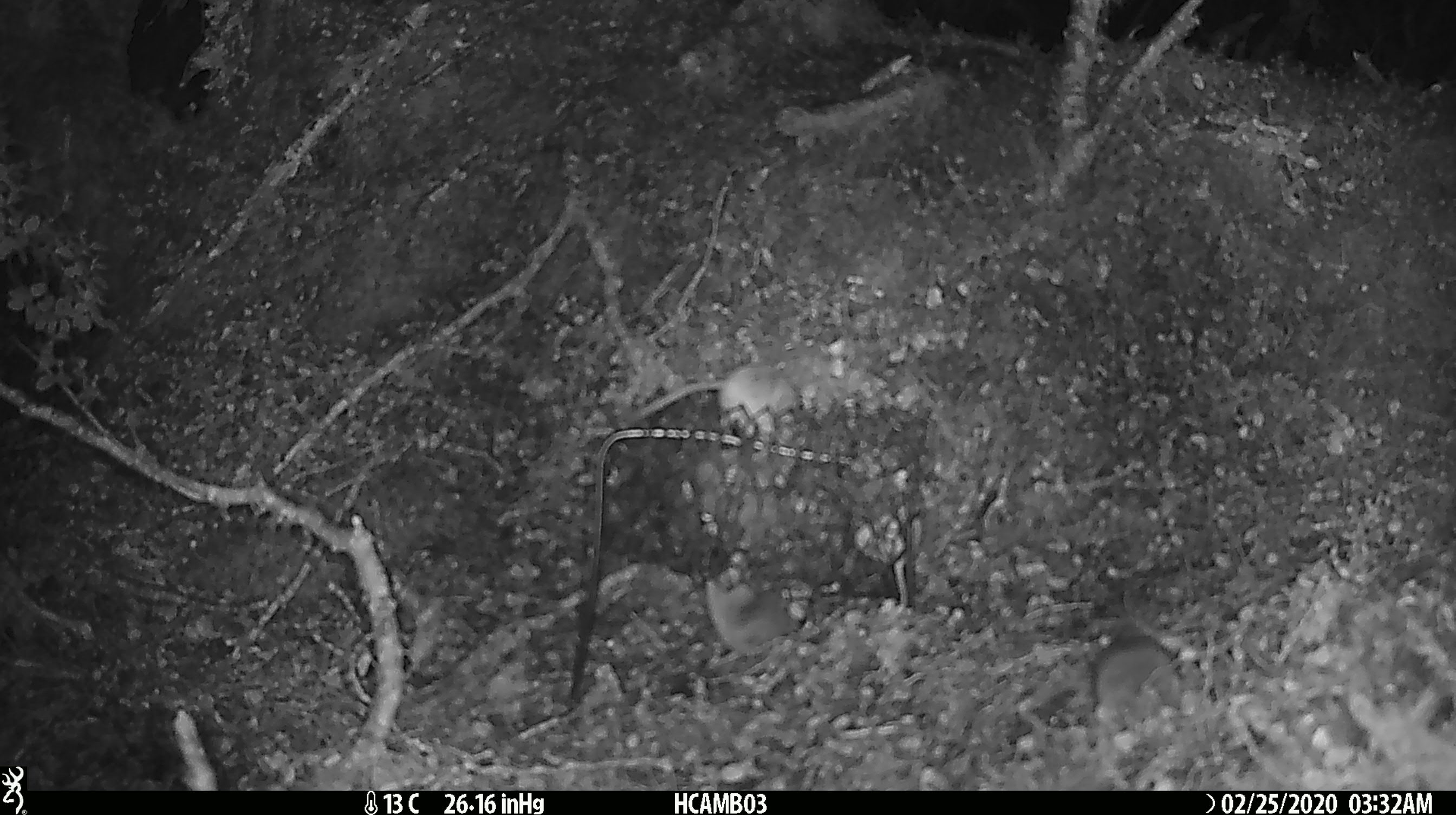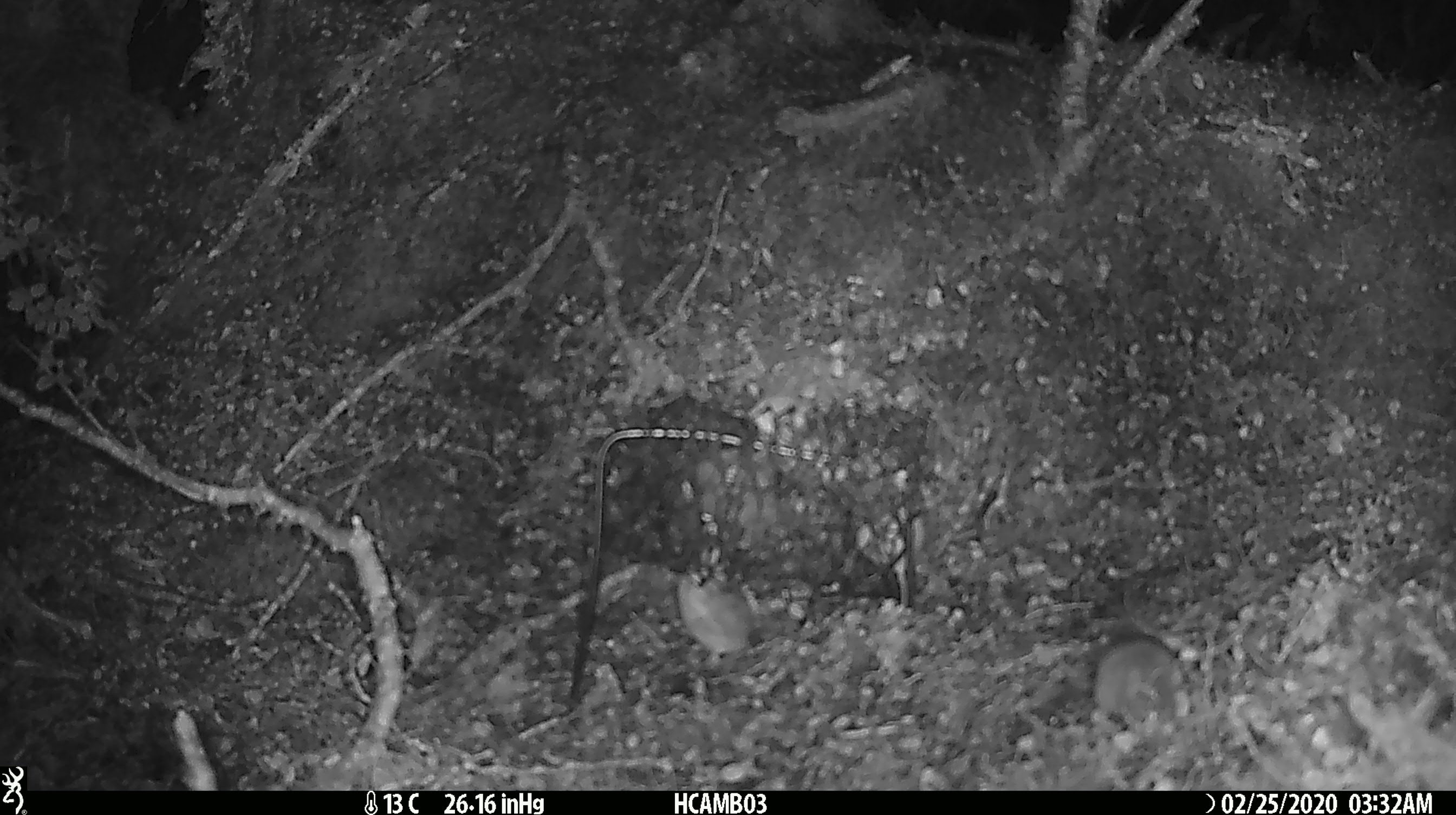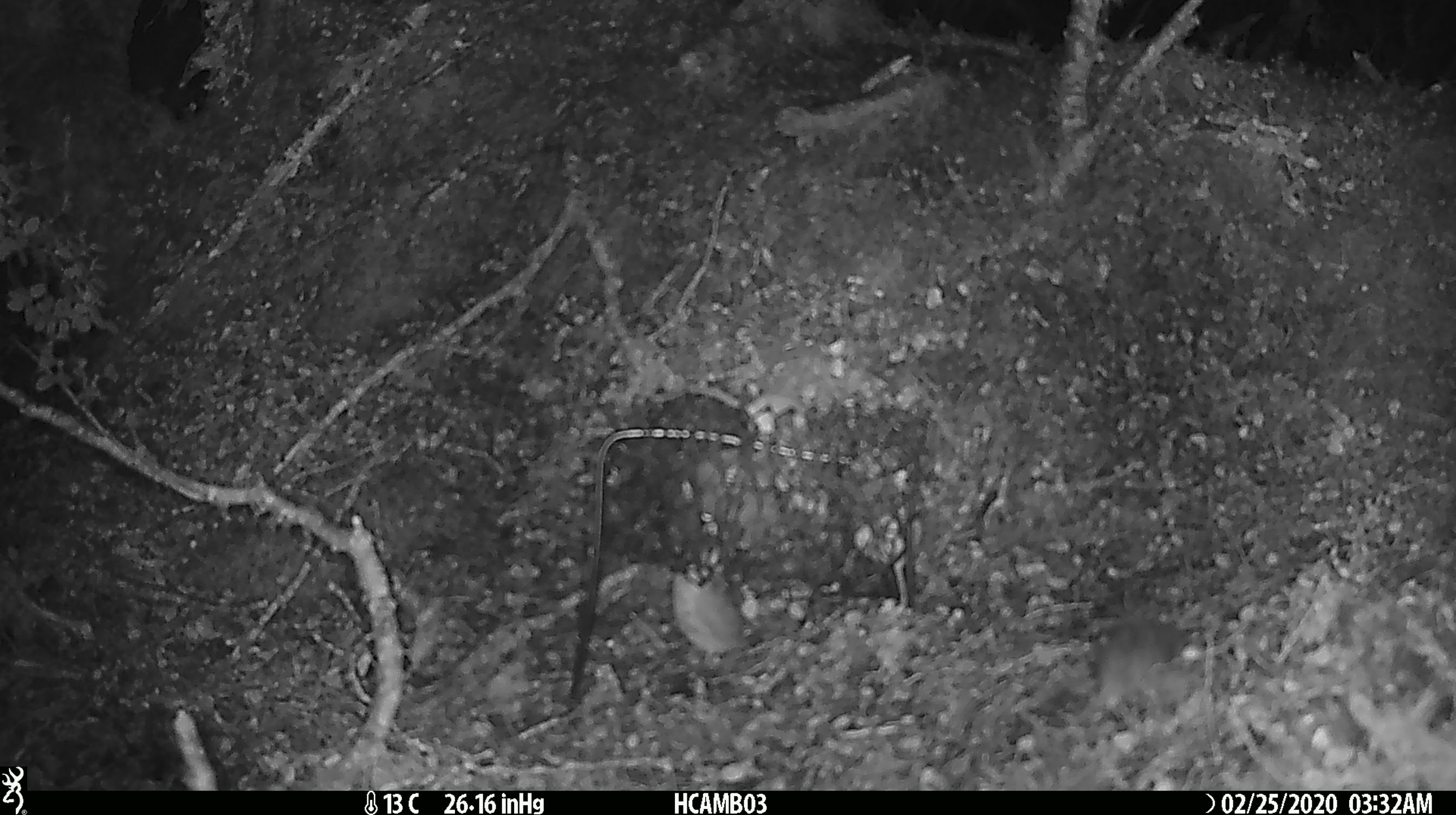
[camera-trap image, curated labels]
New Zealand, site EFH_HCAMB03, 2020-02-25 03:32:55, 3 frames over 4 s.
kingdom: Animalia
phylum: Chordata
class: Mammalia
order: Rodentia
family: Muridae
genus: Mus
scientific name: Mus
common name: mouse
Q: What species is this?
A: Mouse (Mus).